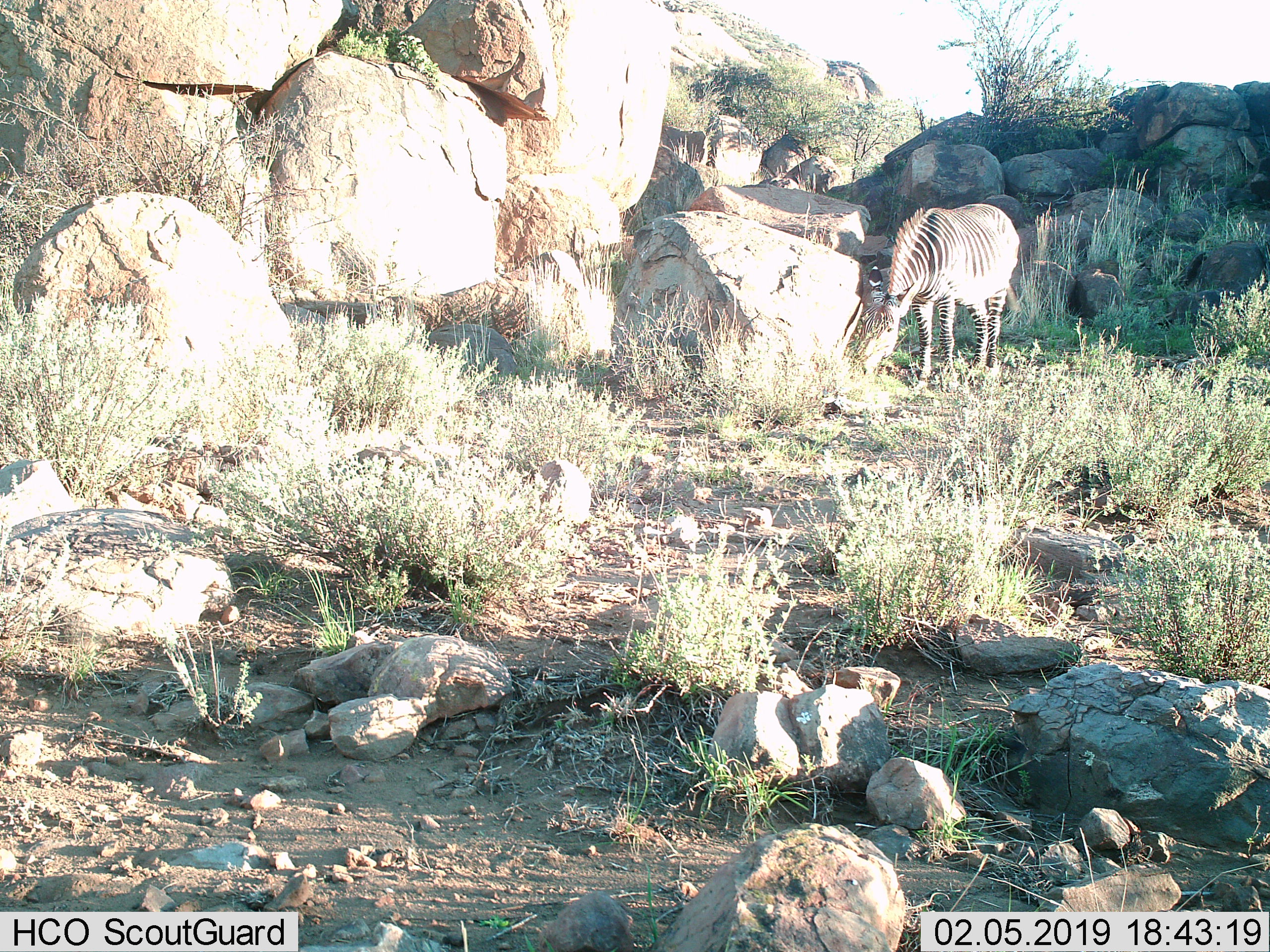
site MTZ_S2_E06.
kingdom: Animalia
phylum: Chordata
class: Mammalia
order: Perissodactyla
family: Equidae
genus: Equus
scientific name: Equus zebra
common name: mountain zebra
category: zebramountain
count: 1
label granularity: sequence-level